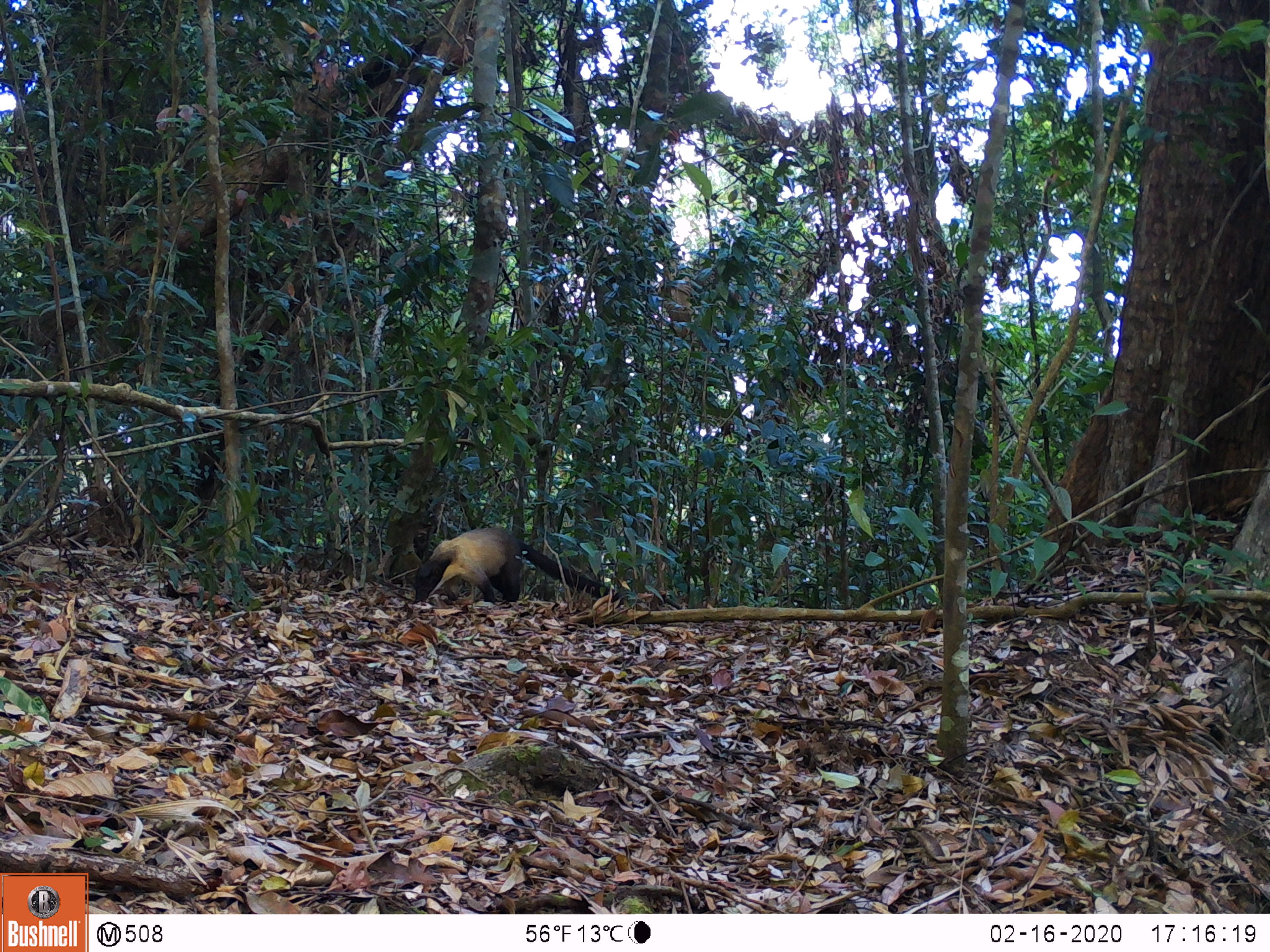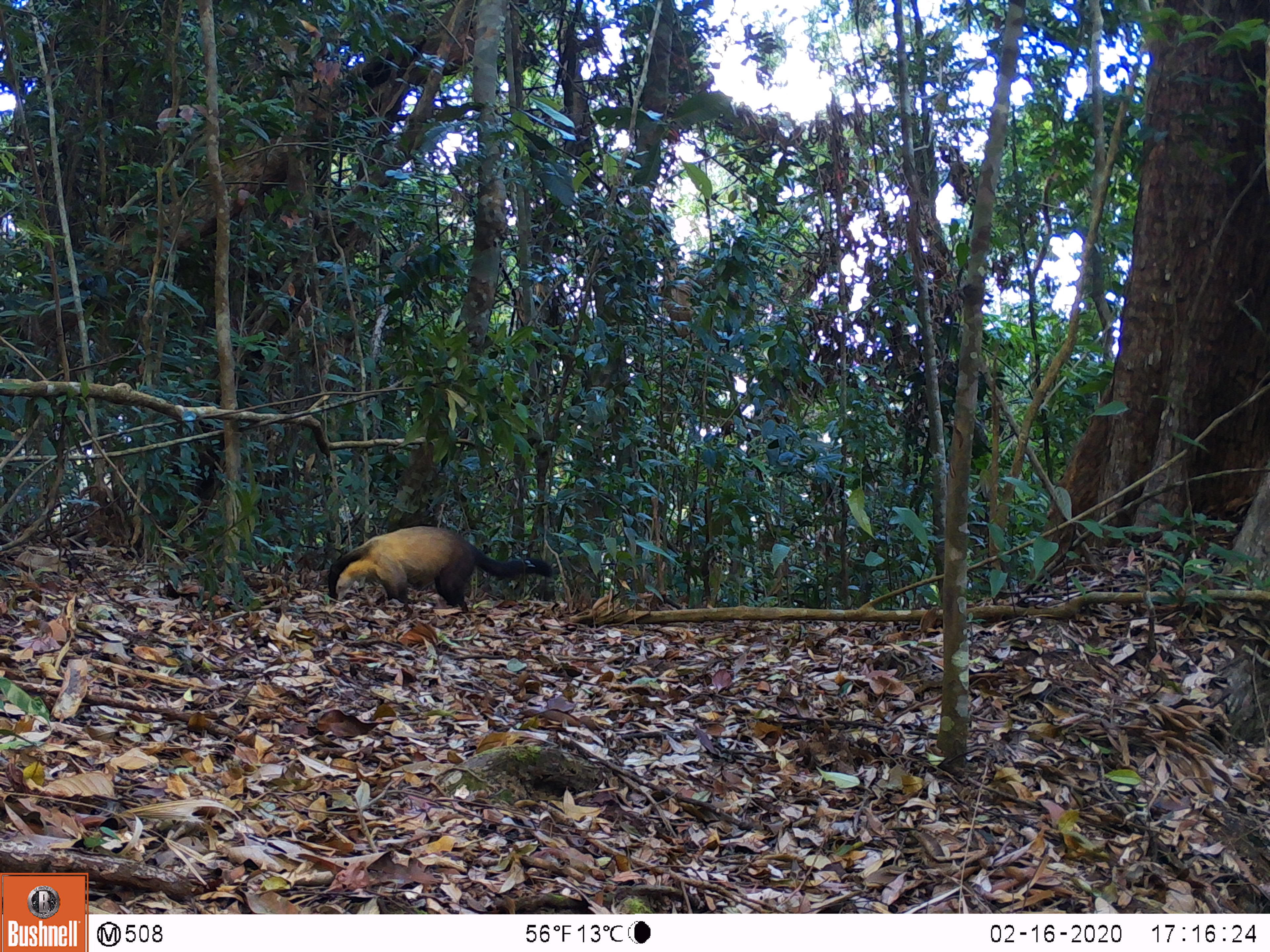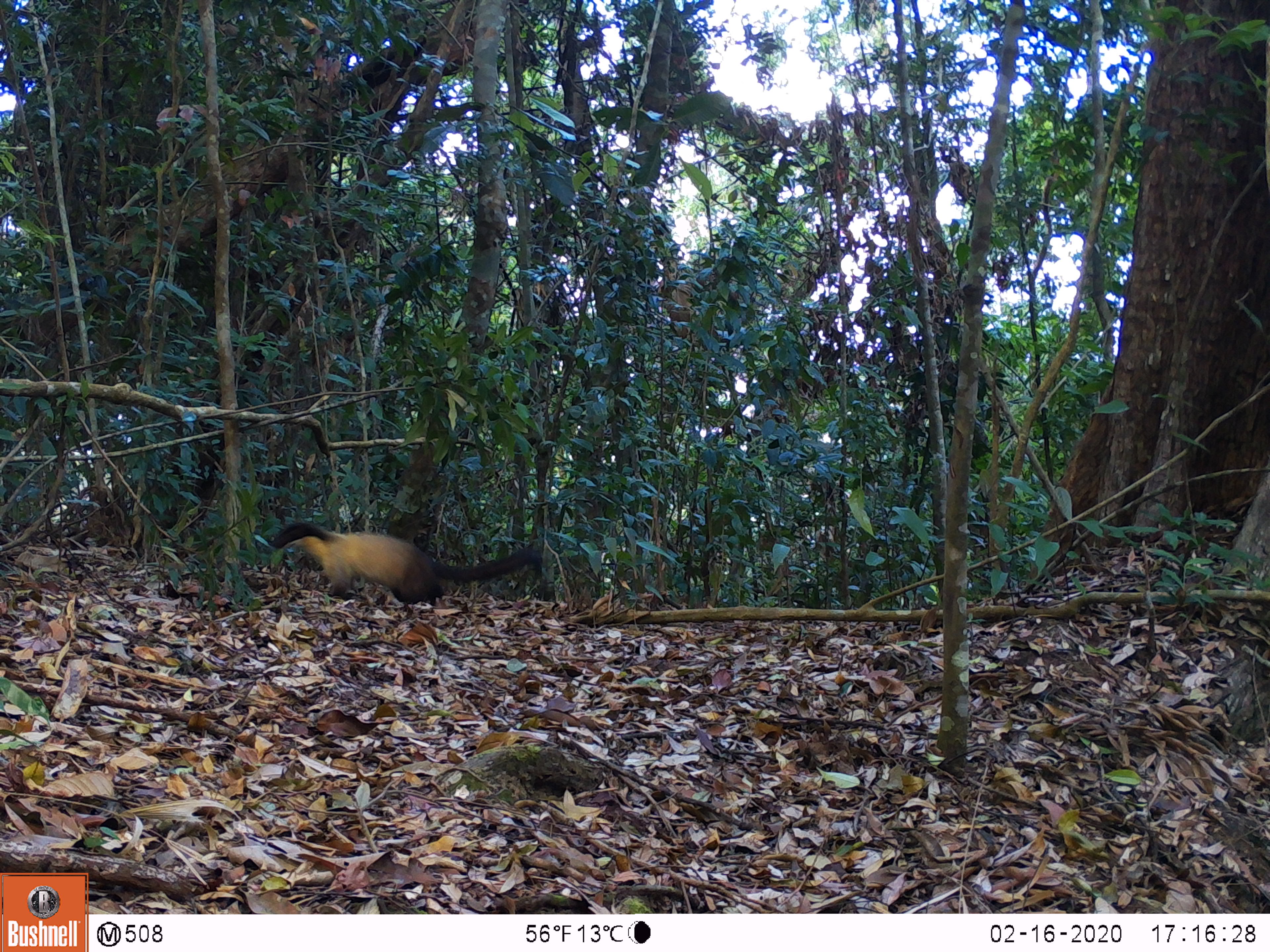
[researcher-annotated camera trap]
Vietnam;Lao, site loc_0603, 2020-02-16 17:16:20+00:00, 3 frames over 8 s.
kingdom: Animalia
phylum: Chordata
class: Mammalia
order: Carnivora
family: Mustelidae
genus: Martes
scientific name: Martes flavigula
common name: yellow-throated marten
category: yellow throated marten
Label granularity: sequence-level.